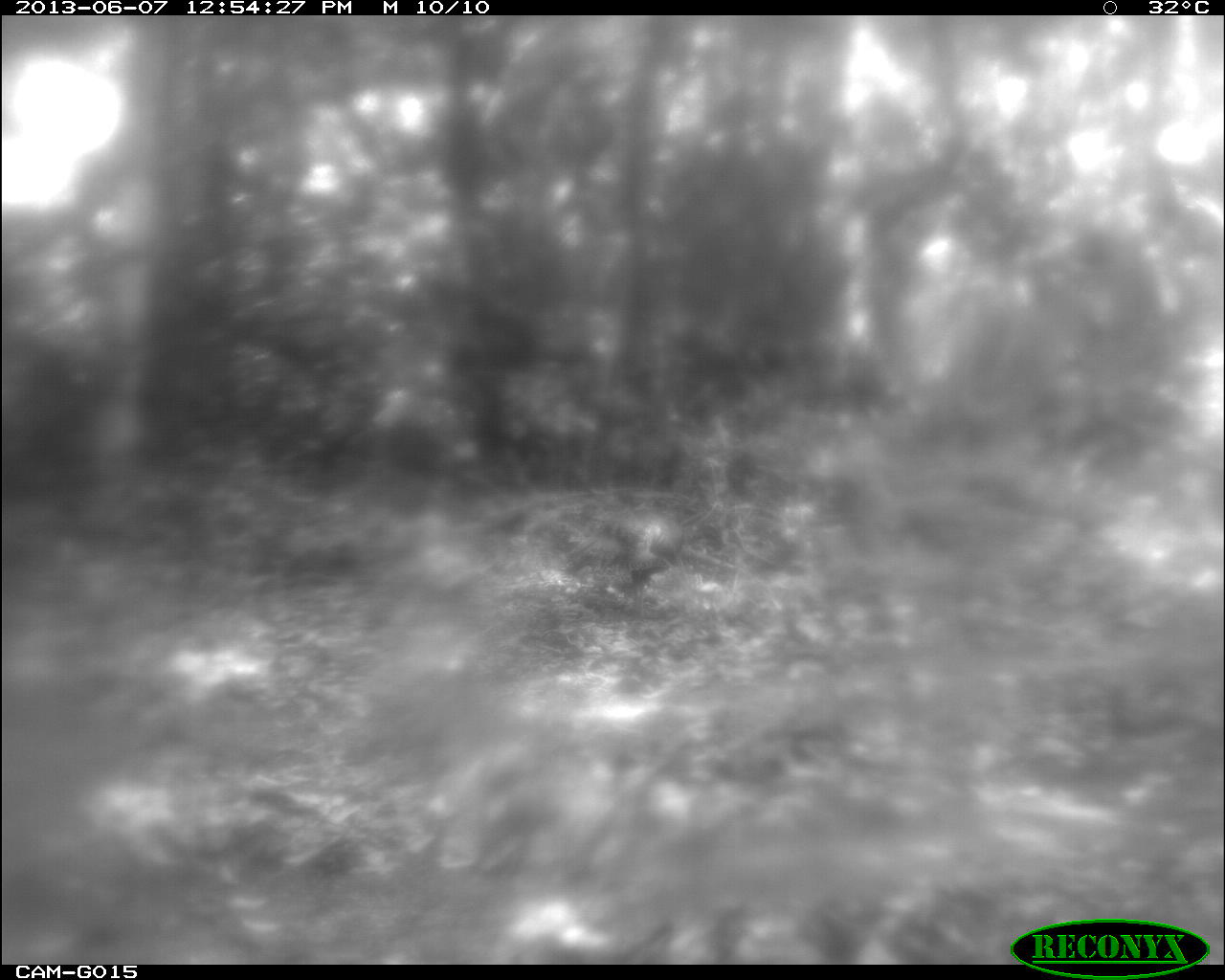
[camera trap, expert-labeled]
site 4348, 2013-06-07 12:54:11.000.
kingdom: Animalia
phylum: Chordata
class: Aves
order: Galliformes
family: Phasianidae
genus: Meleagris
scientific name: Meleagris ocellata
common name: ocellated turkey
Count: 1.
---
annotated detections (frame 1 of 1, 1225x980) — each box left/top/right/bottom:
meleagris ocellata: 621/503/689/606